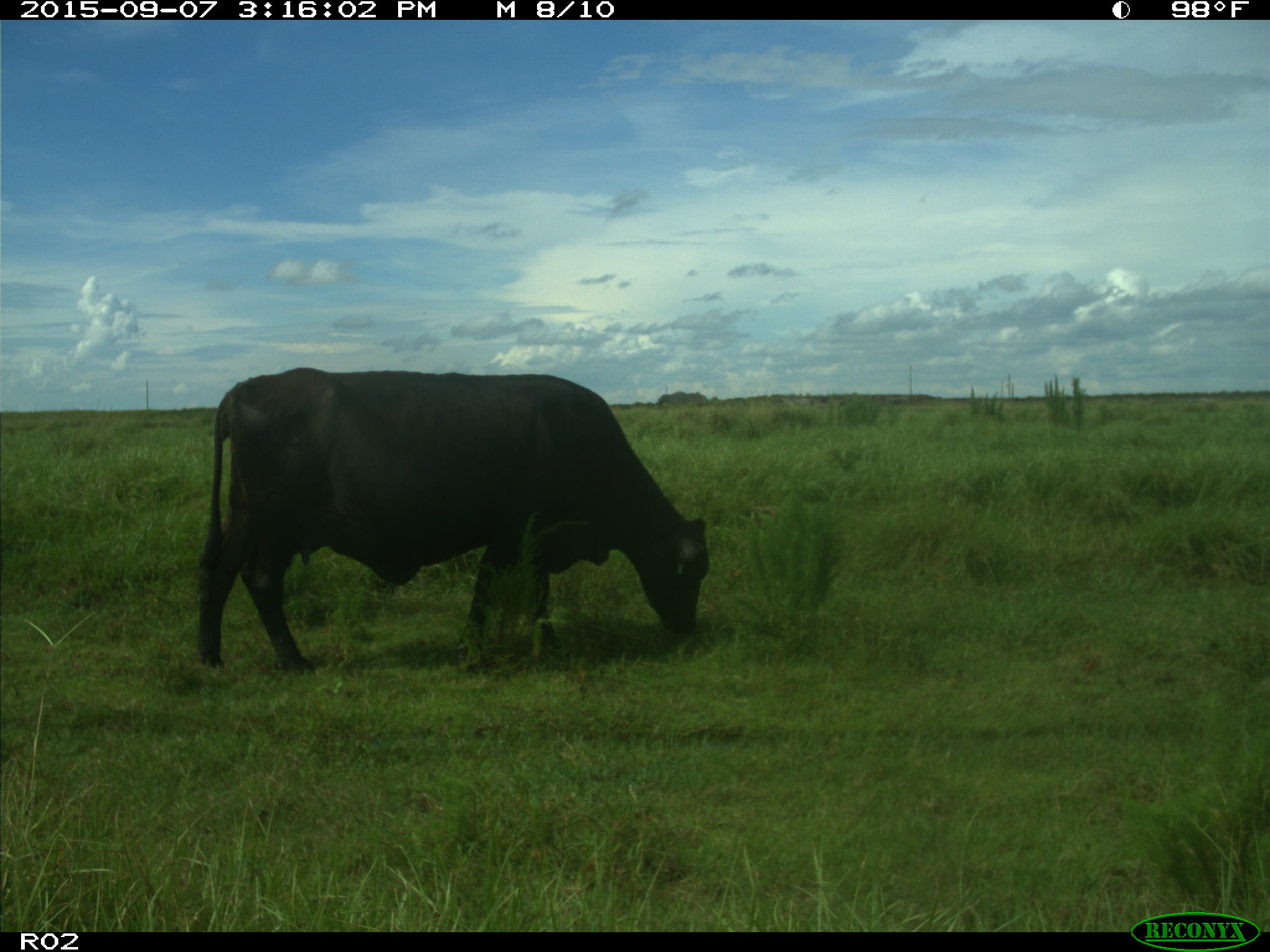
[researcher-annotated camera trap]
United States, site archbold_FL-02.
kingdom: Animalia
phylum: Chordata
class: Mammalia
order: Artiodactyla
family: Bovidae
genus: Bos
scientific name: Bos taurus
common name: domestic cow